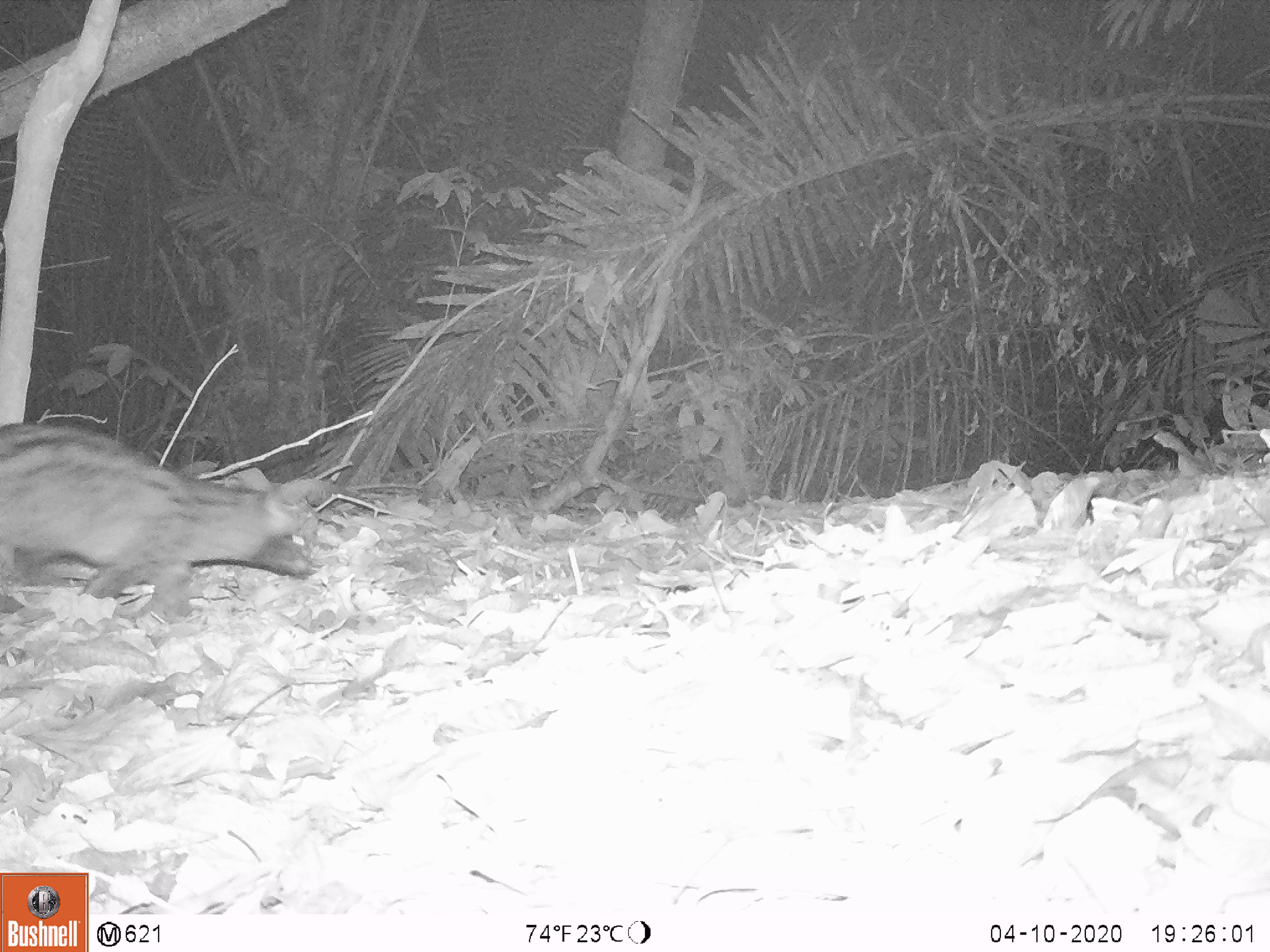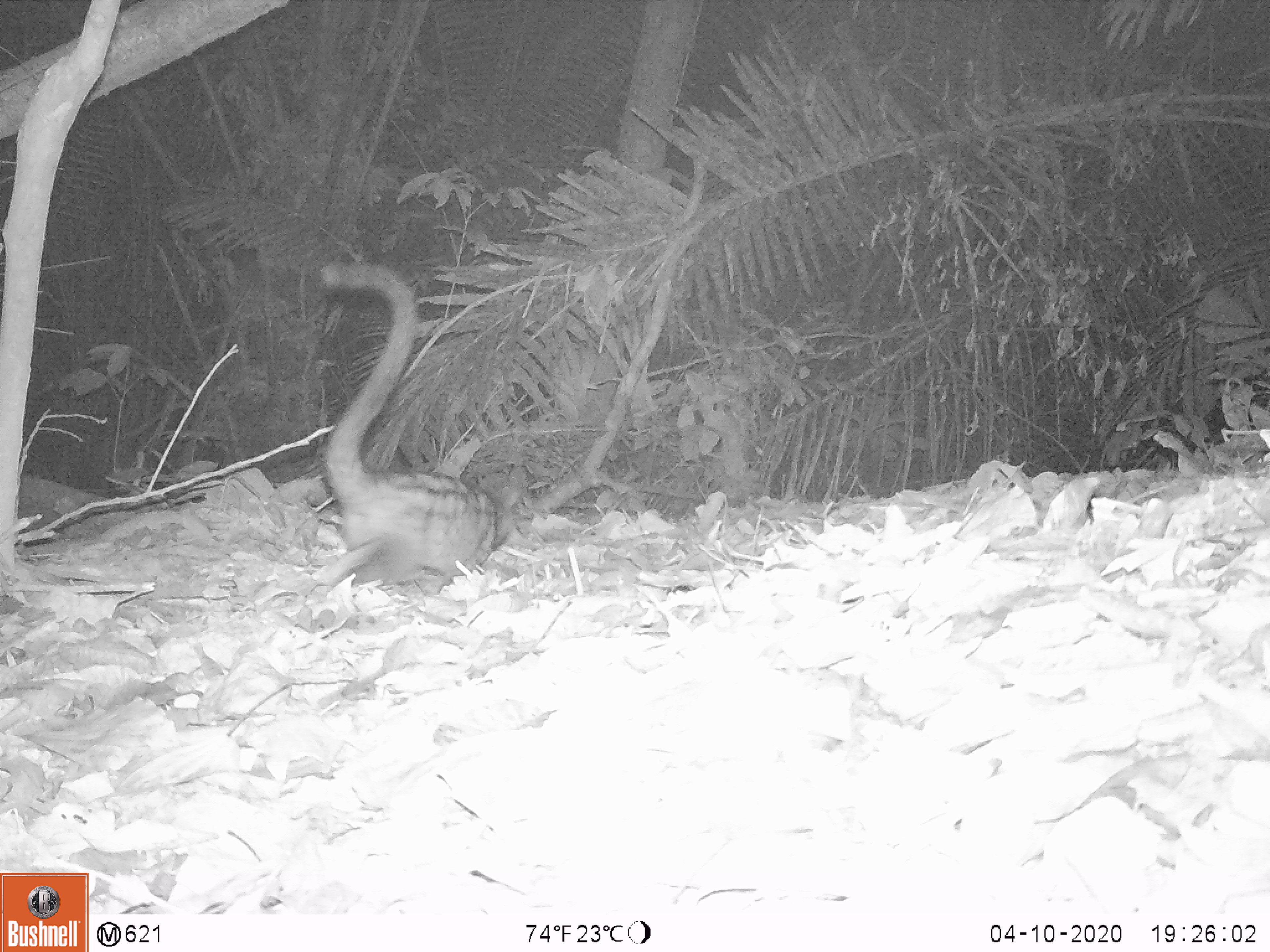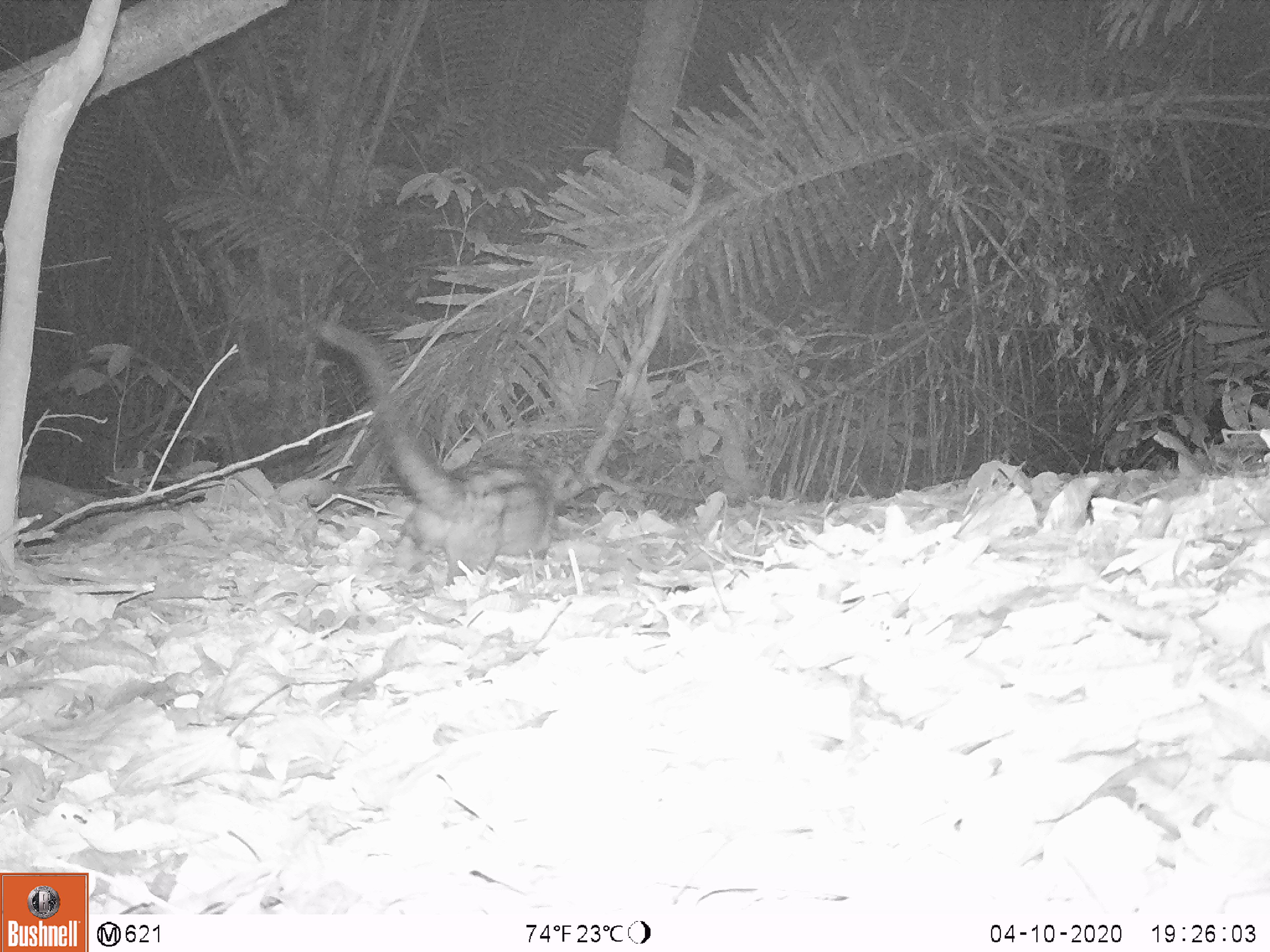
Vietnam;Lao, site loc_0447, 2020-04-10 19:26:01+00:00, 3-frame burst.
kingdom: Animalia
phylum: Chordata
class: Mammalia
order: Carnivora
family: Viverridae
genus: Paradoxurus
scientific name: Paradoxurus hermaphroditus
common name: common palm civet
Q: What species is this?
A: Common palm civet (Paradoxurus hermaphroditus).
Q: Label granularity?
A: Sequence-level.